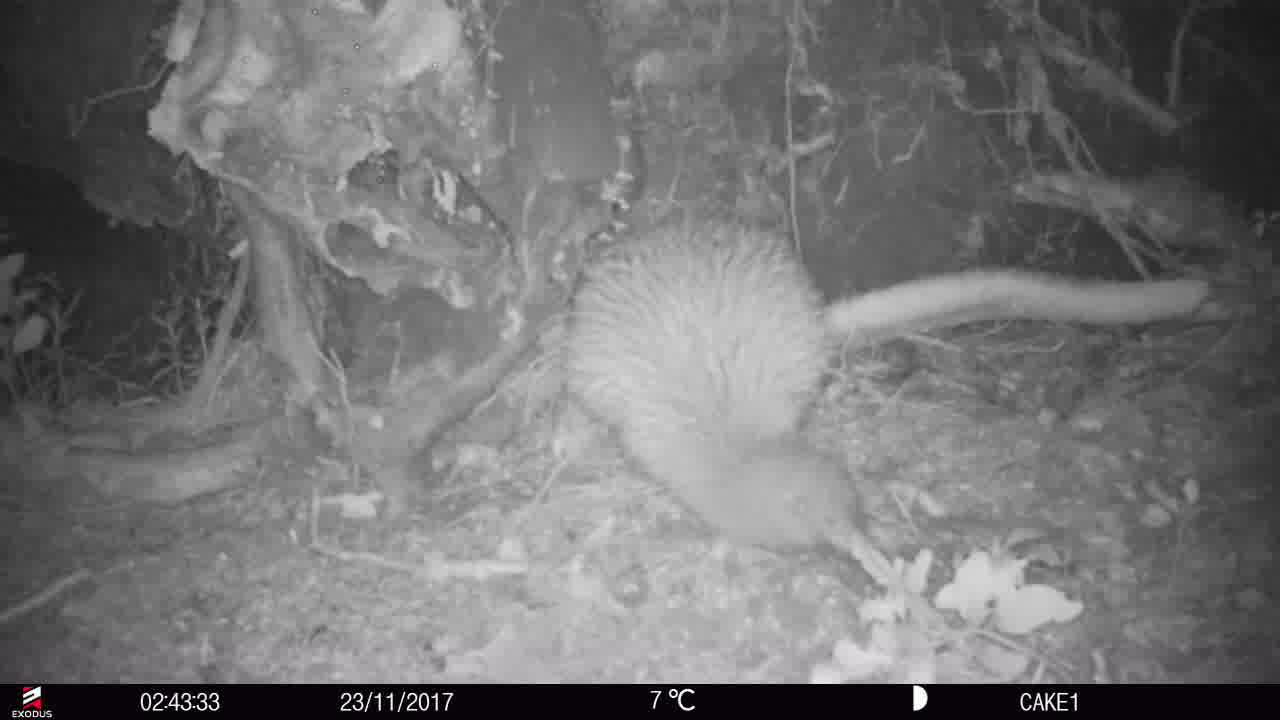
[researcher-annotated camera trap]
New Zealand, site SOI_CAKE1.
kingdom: Animalia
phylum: Chordata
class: Aves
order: Apterygiformes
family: Apterygidae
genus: Apteryx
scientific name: Apteryx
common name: kiwi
Kiwi (Apteryx).